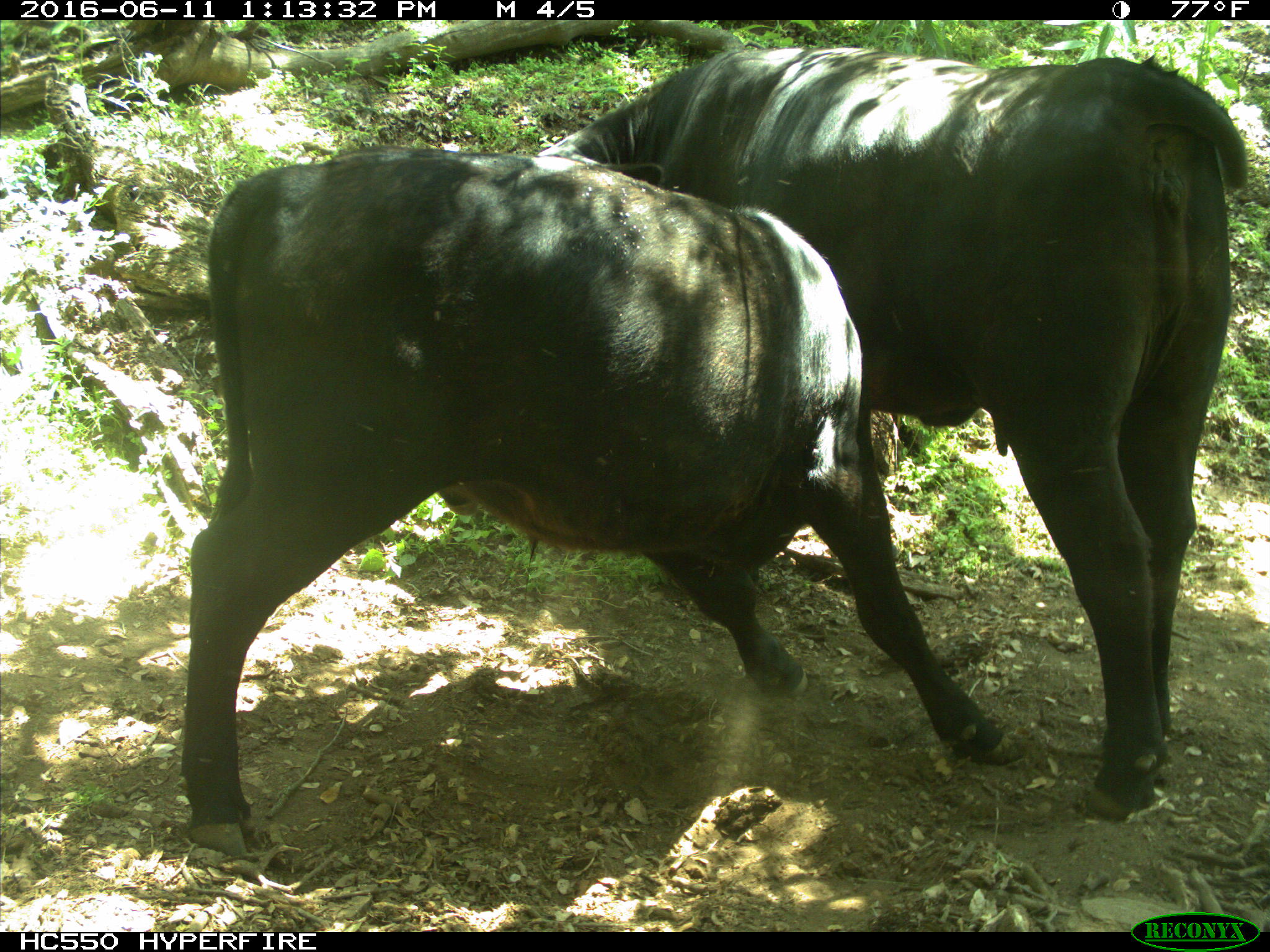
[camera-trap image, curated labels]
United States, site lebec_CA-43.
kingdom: Animalia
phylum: Chordata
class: Mammalia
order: Artiodactyla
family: Bovidae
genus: Bos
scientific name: Bos taurus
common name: domestic cow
Bos taurus (domestic cow).